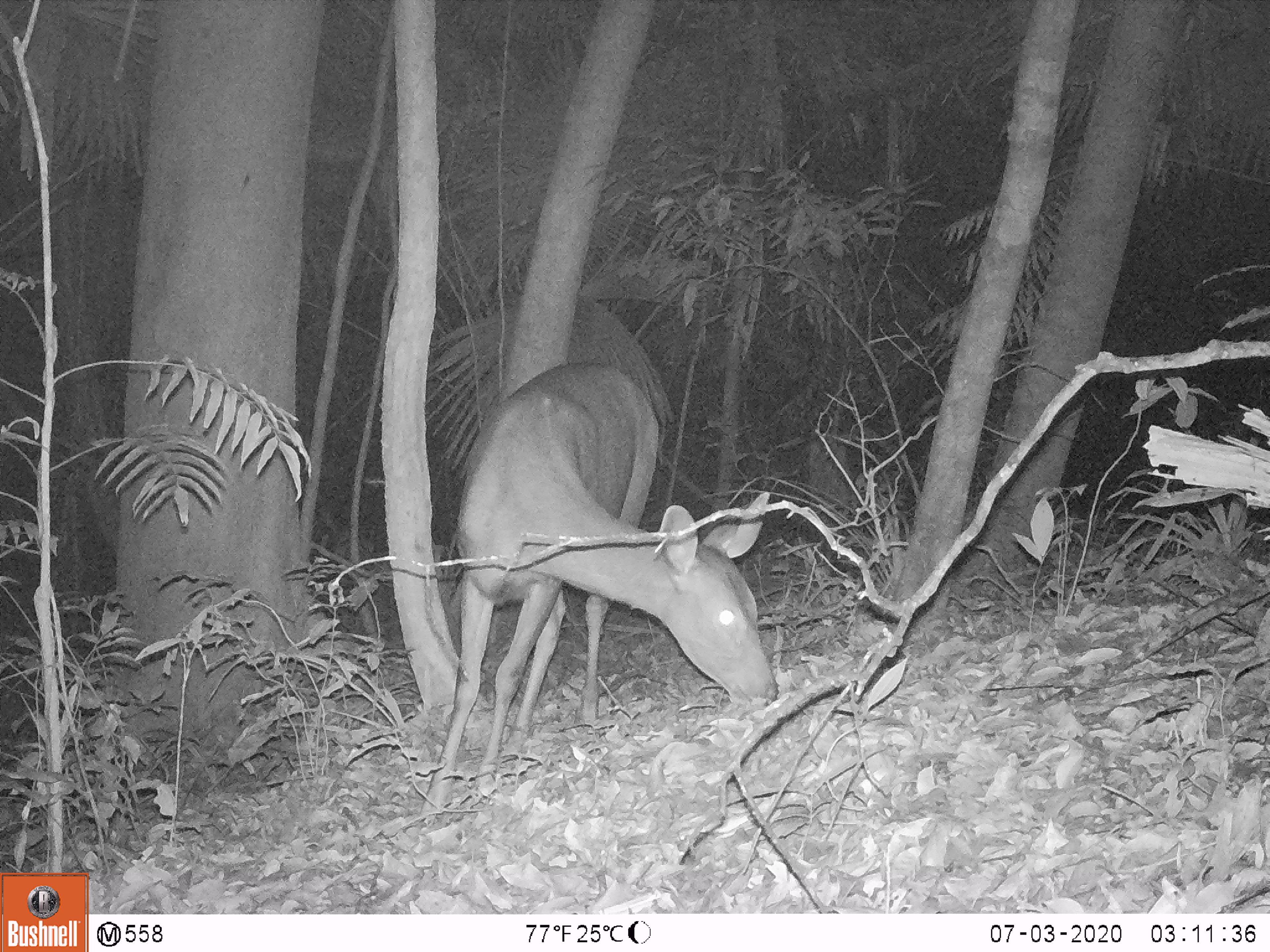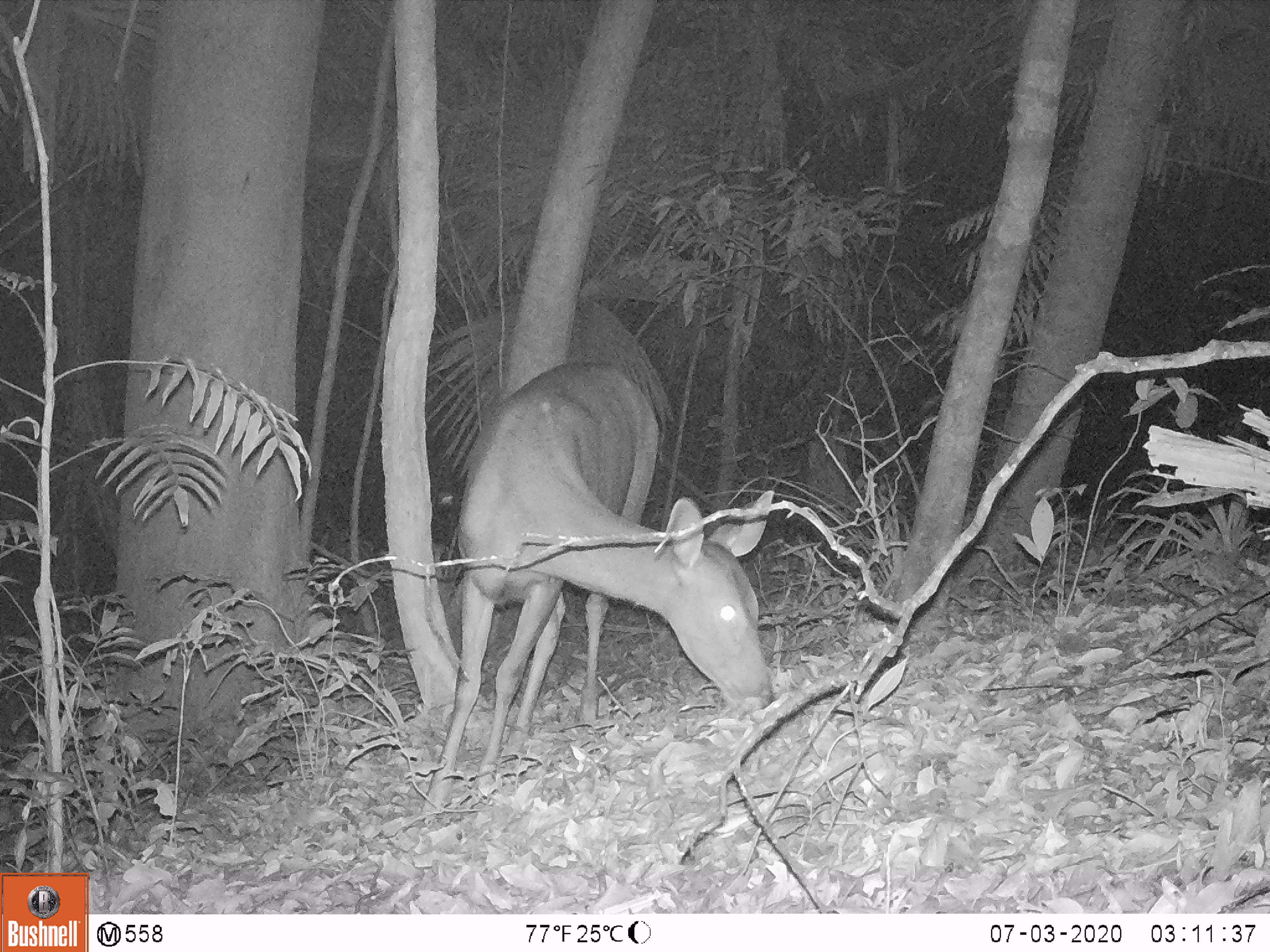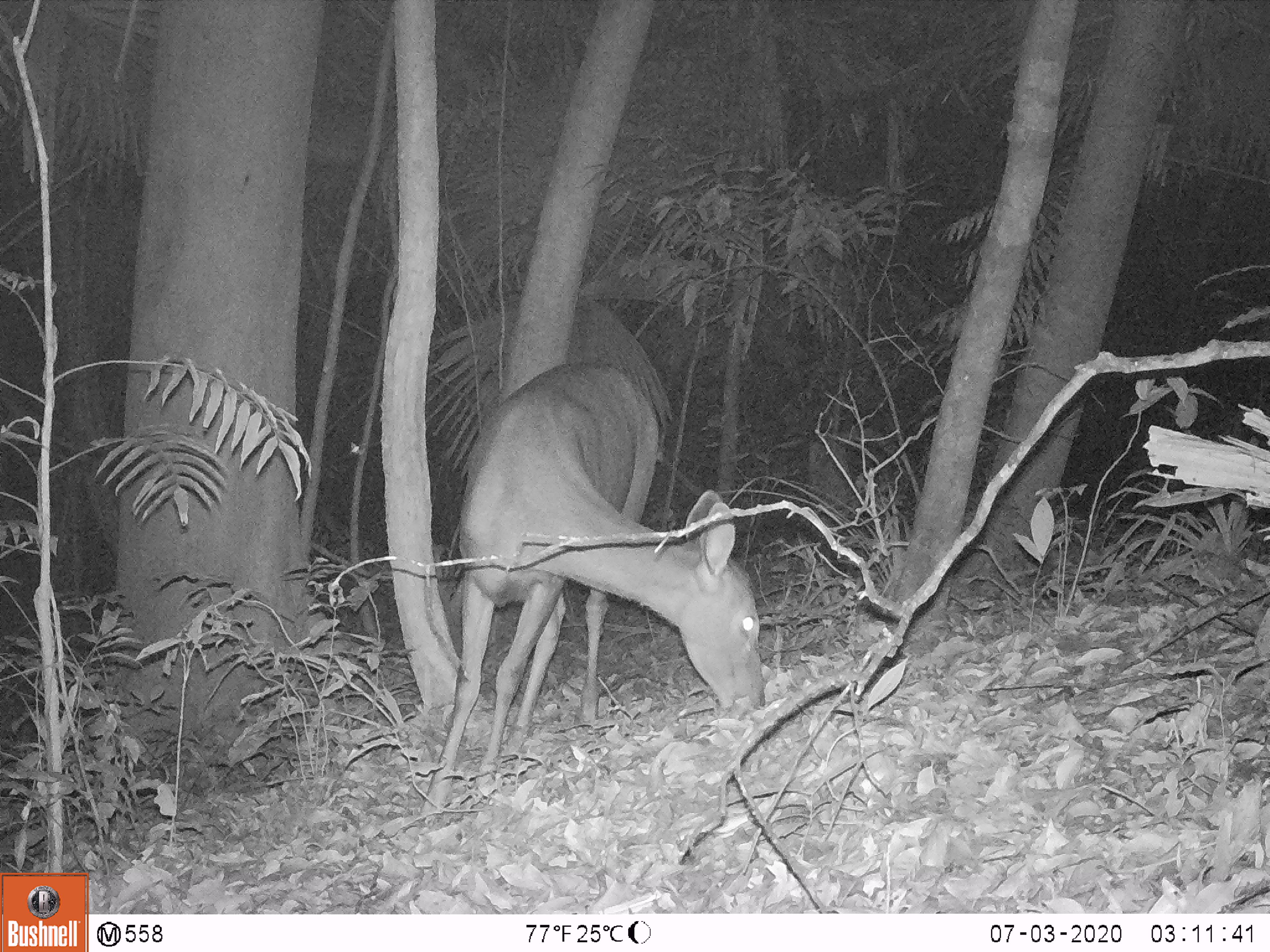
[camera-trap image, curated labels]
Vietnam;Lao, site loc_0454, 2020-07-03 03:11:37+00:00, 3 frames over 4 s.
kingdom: Animalia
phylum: Chordata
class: Mammalia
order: Artiodactyla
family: Cervidae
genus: Rusa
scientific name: Rusa unicolor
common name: sambar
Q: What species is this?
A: Sambar (Rusa unicolor).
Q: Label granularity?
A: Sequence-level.